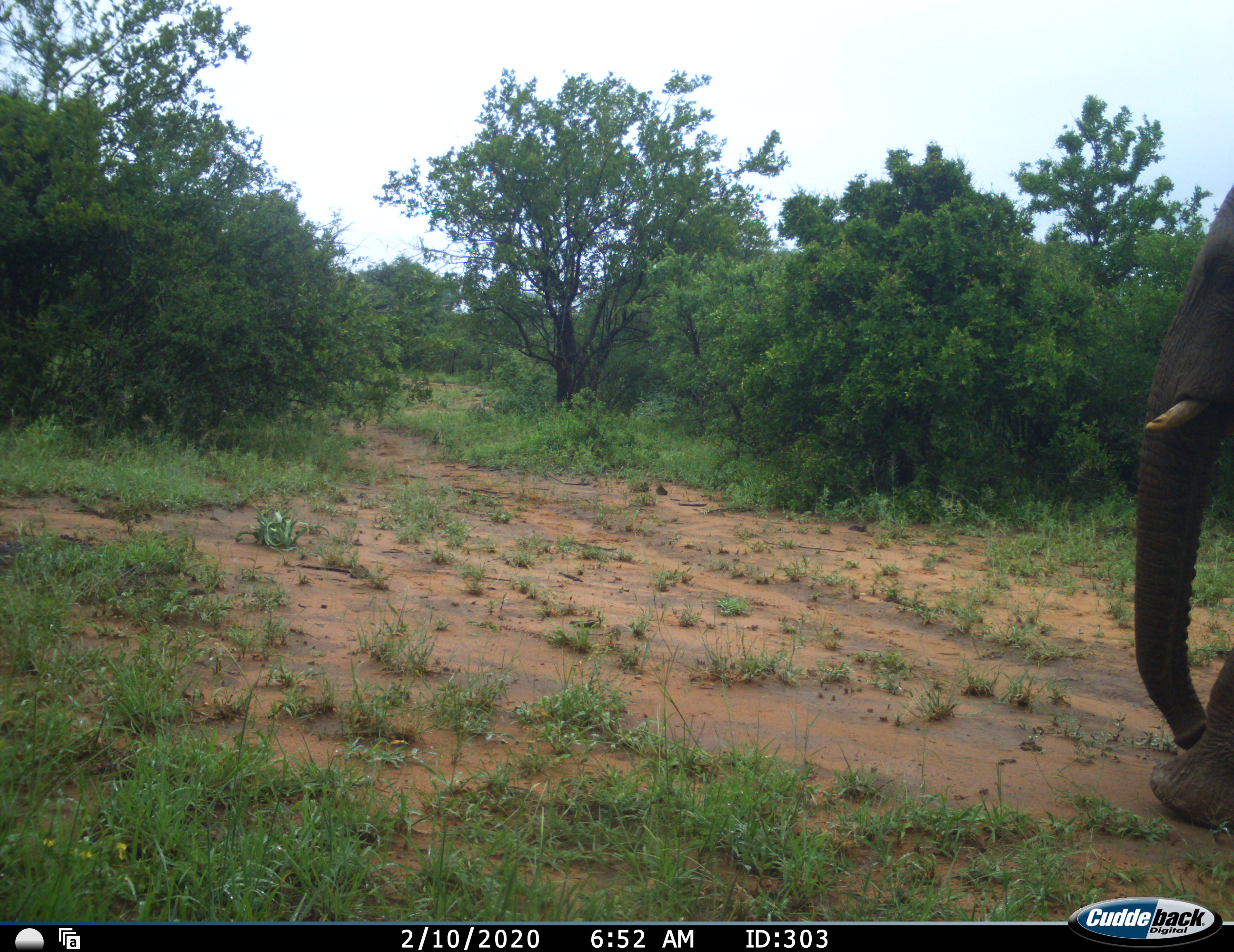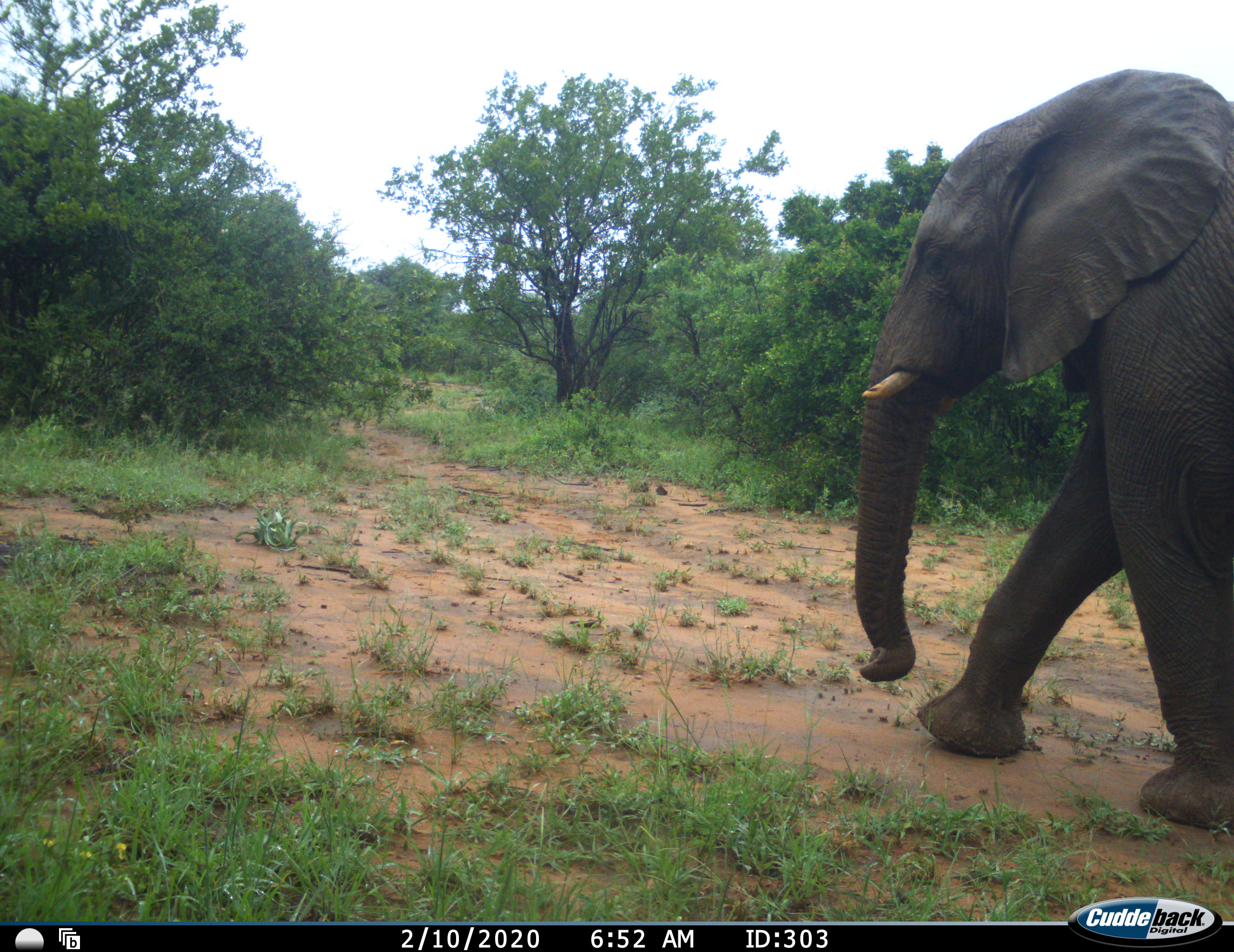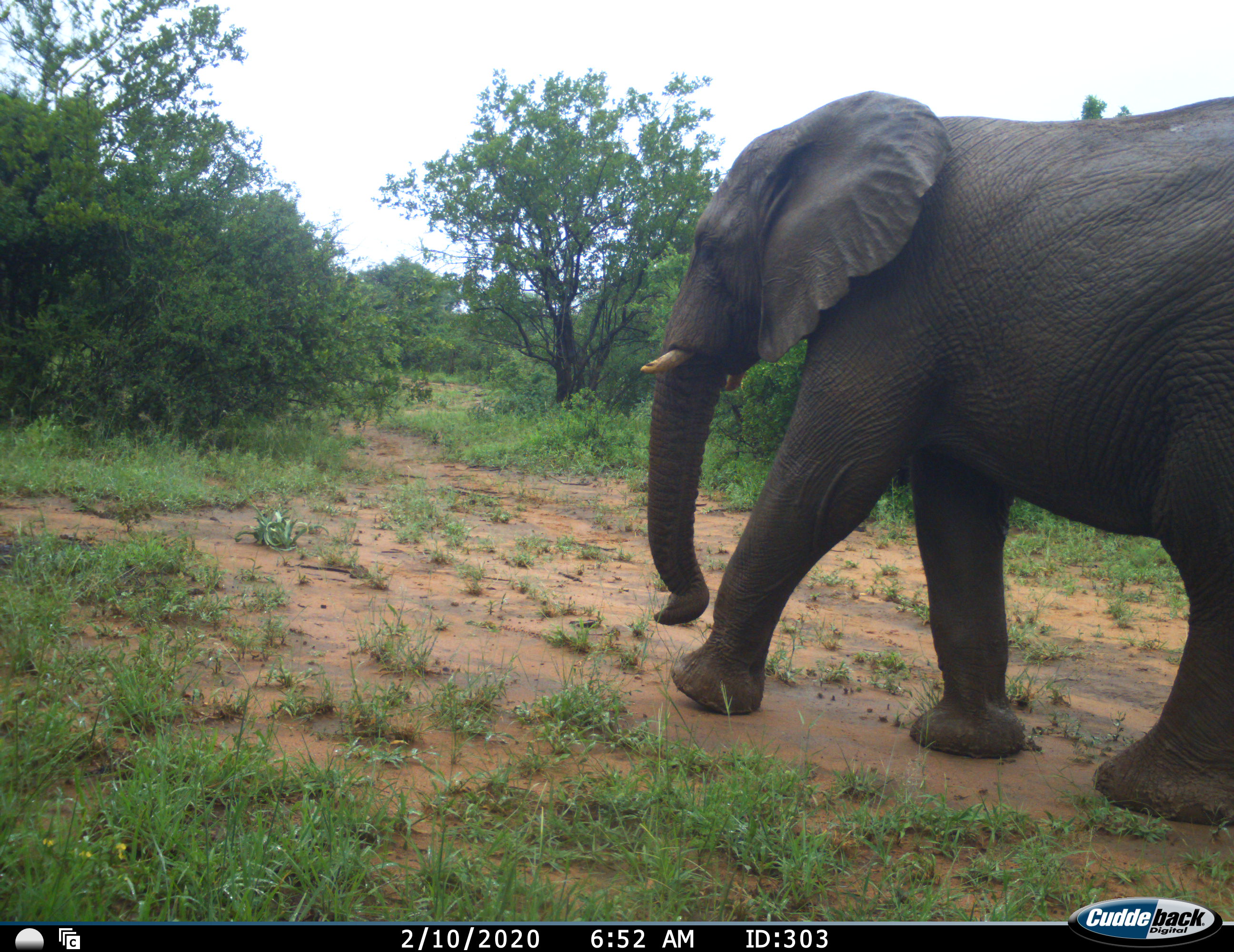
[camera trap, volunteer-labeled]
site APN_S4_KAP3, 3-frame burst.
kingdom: Animalia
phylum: Chordata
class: Mammalia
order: Proboscidea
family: Elephantidae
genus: Loxodonta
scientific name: Loxodonta africana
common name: african bush elephant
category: elephant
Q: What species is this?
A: Elephant (african bush elephant) (Loxodonta africana).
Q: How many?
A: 1.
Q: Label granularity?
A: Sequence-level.